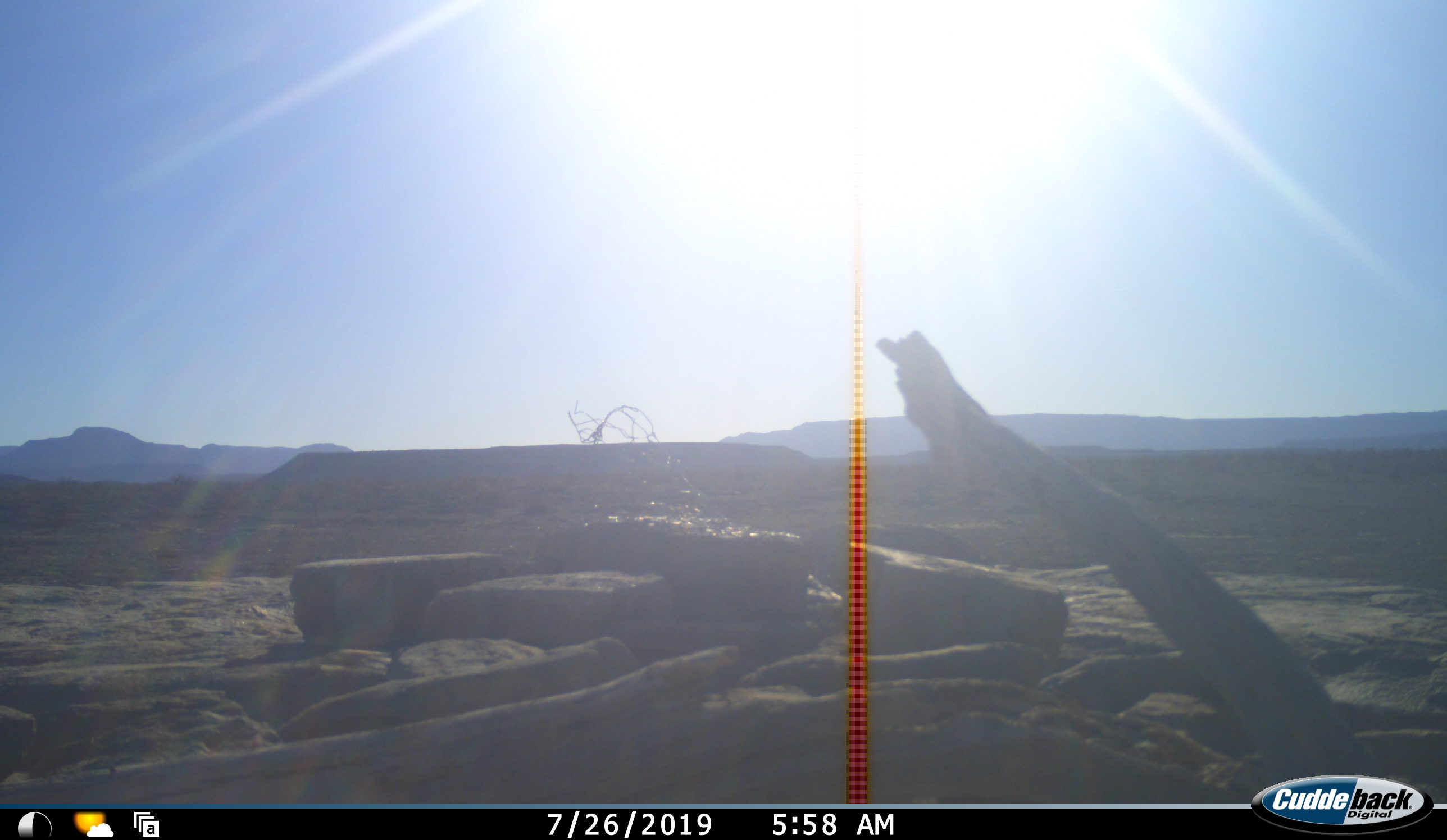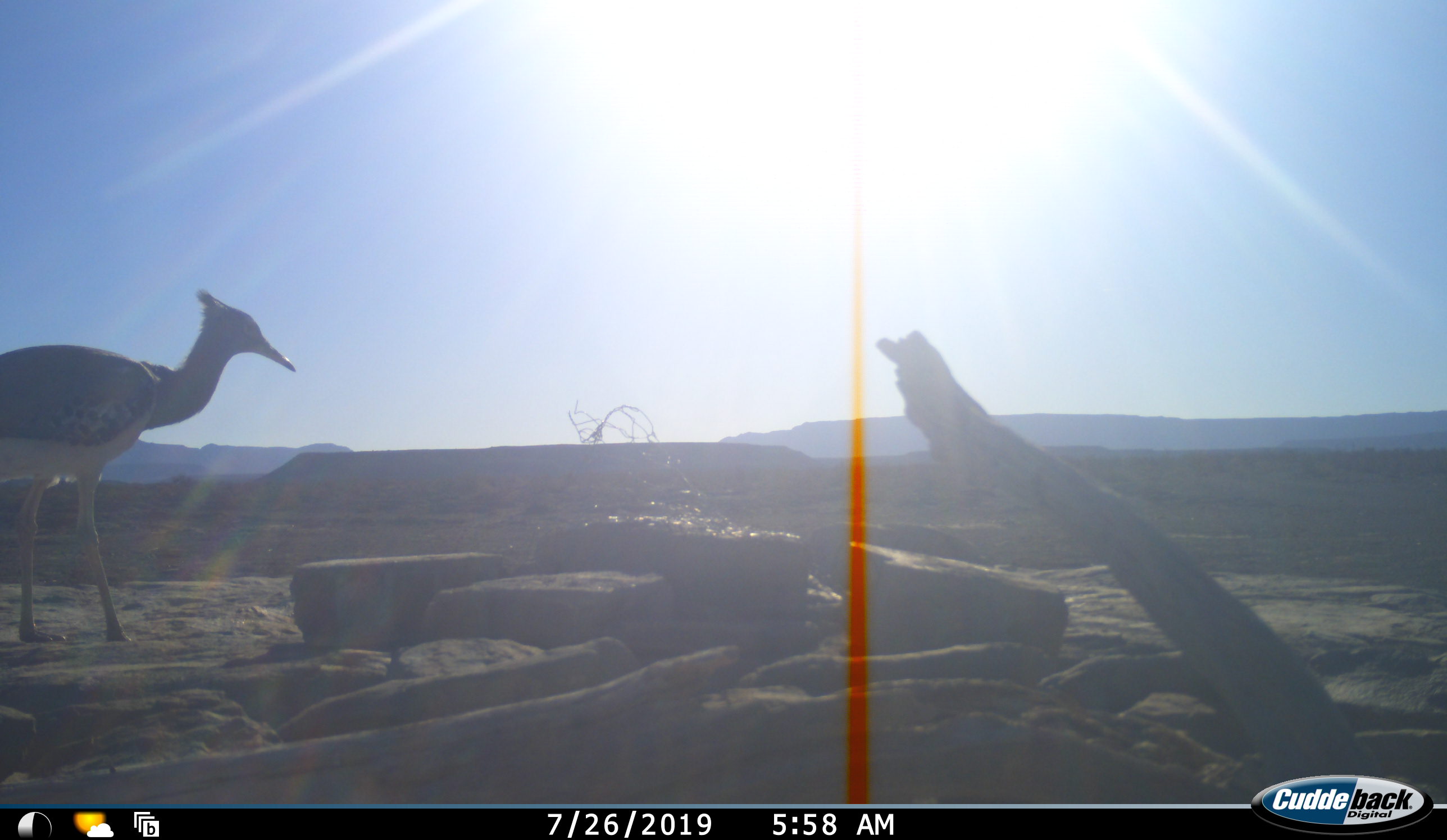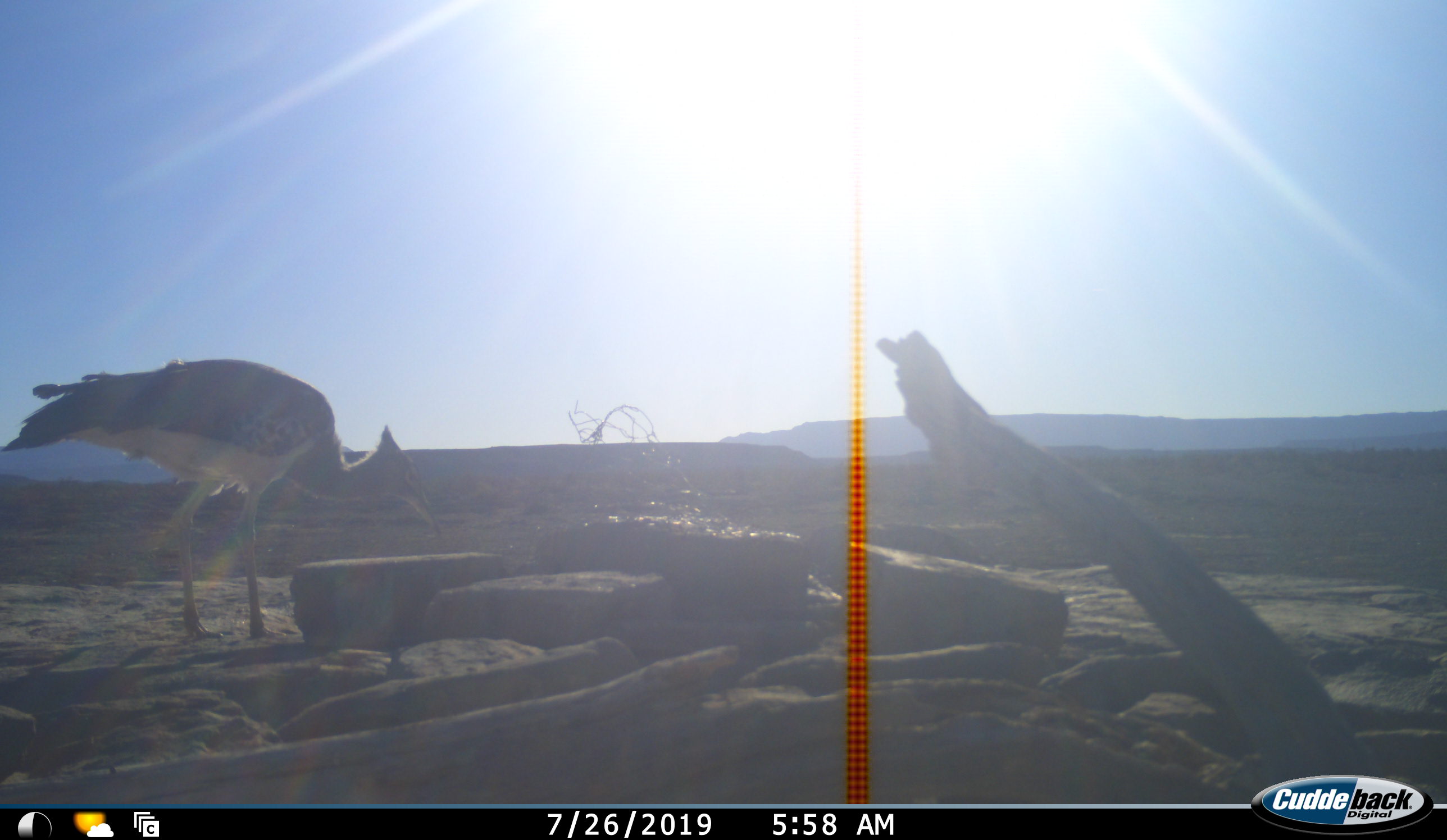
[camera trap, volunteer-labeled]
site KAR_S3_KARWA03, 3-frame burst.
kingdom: Animalia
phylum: Chordata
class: Aves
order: Otidiformes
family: Otididae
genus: Ardeotis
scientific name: Ardeotis kori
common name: kori bustard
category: bustardkori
Bustardkori (kori bustard) (Ardeotis kori), count 1. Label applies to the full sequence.